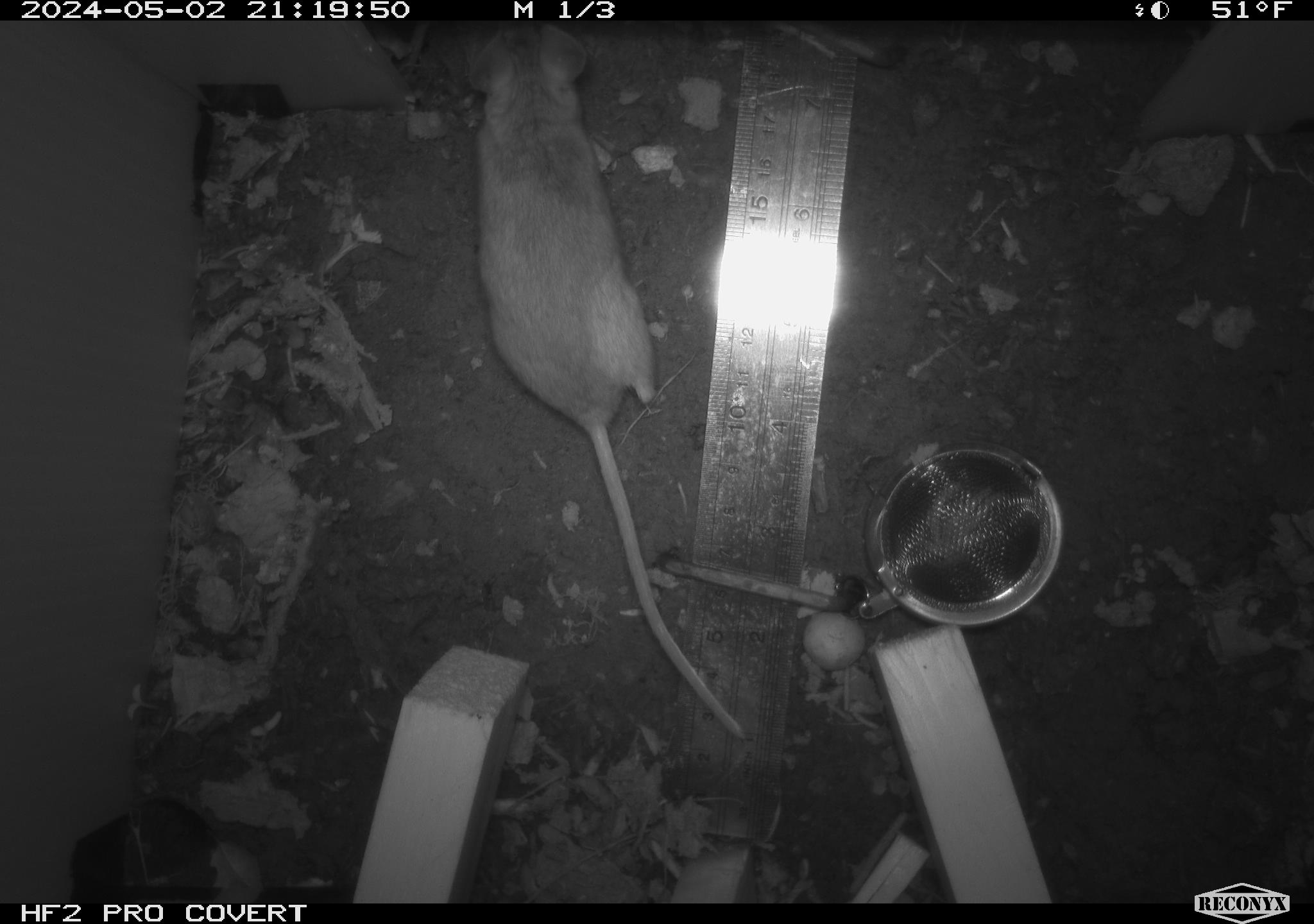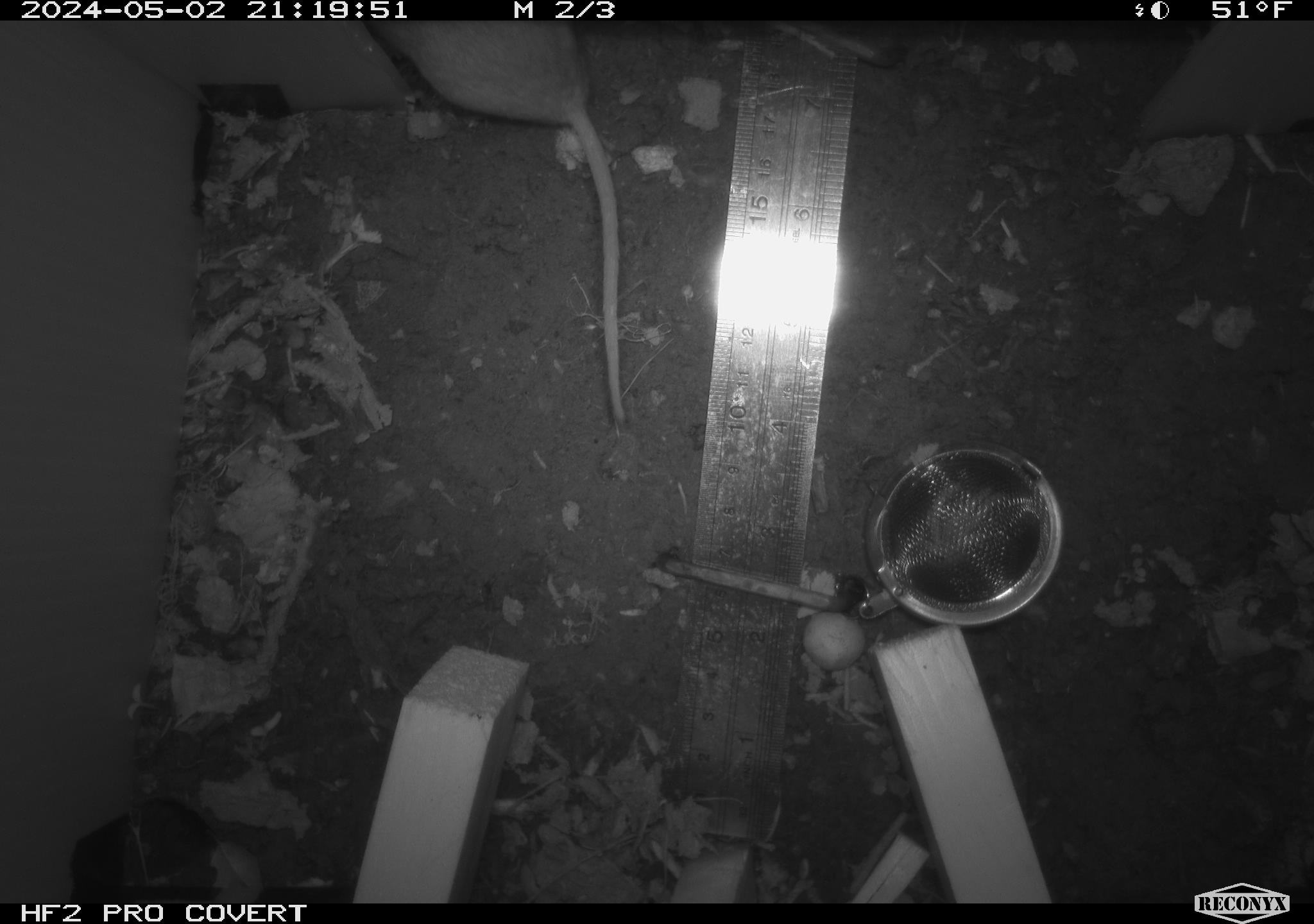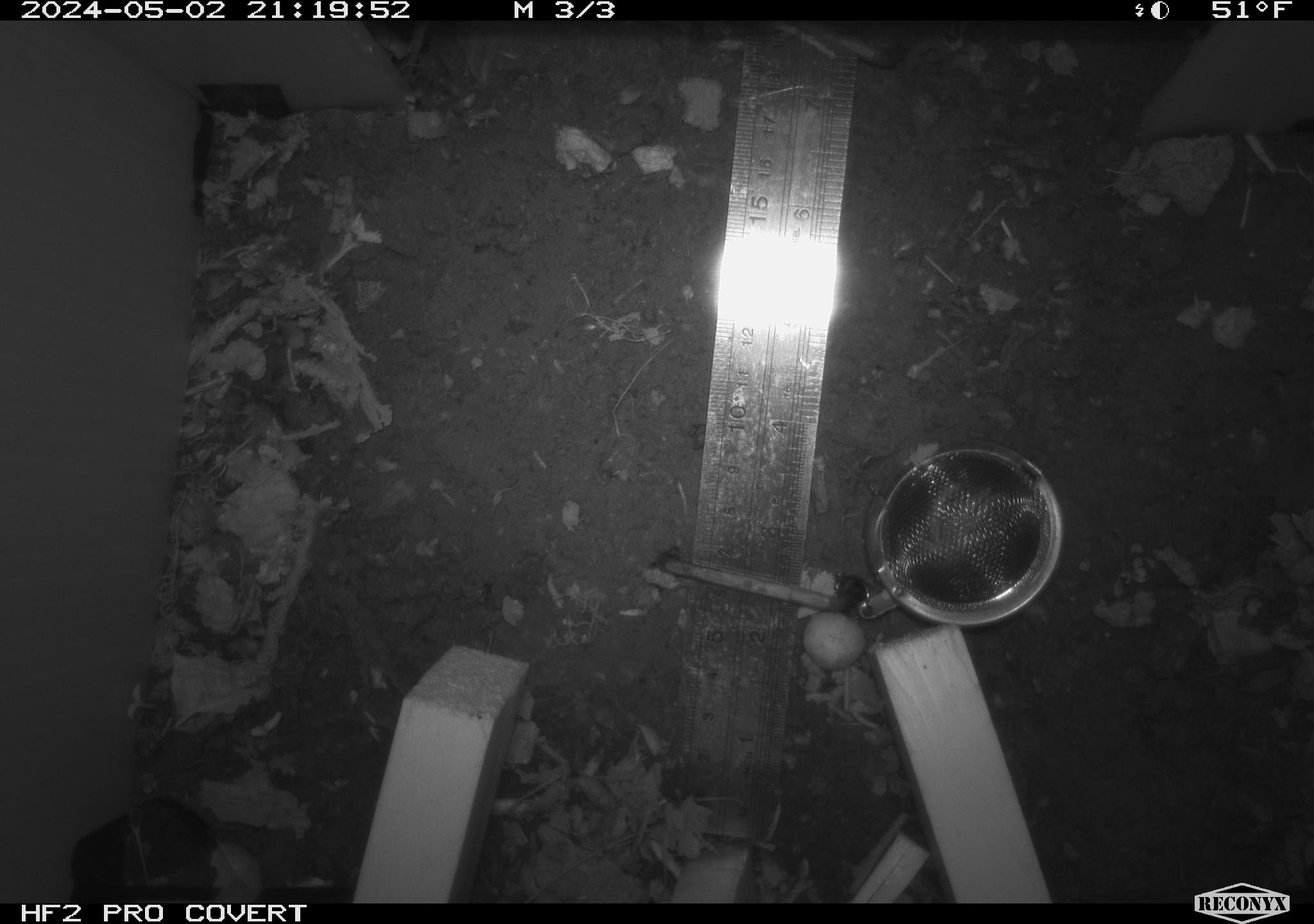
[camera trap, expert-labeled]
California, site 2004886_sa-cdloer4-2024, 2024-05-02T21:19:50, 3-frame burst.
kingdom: Animalia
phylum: Chordata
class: Mammalia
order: Rodentia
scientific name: Rodentia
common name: mouse species